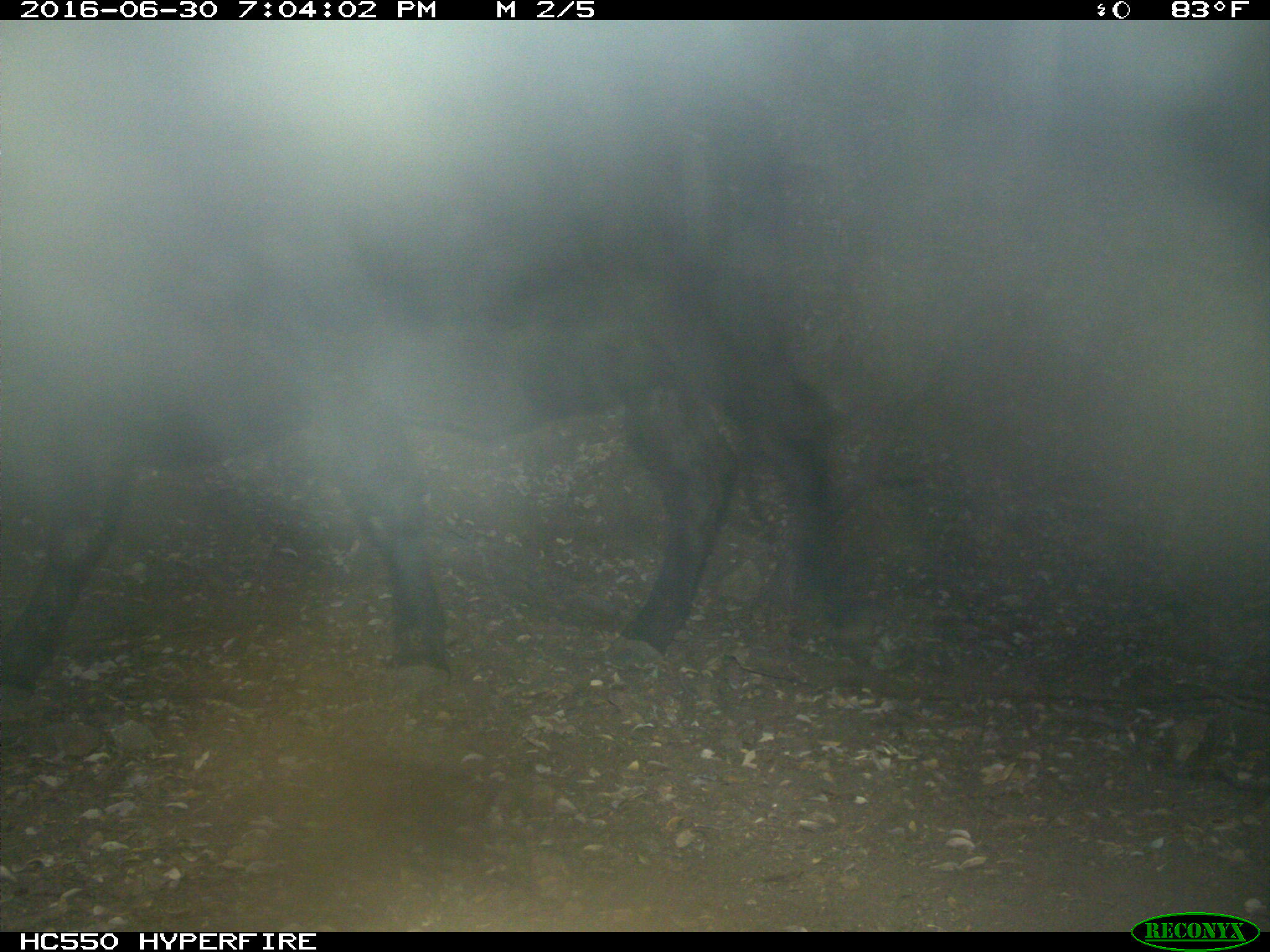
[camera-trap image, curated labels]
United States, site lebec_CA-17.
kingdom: Animalia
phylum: Chordata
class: Mammalia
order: Artiodactyla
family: Bovidae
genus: Bos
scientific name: Bos taurus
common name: domestic cow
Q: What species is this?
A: Bos taurus (domestic cow).